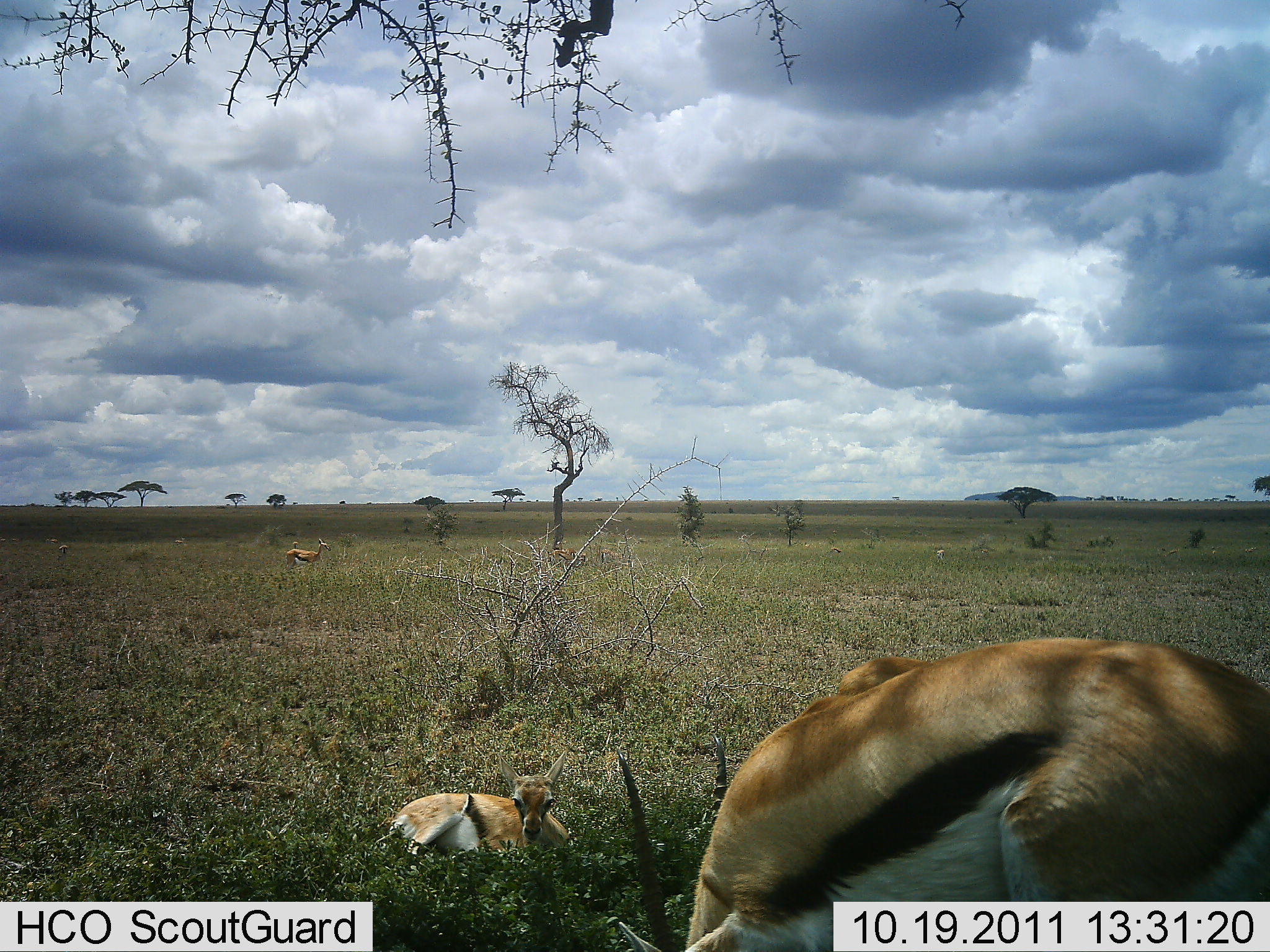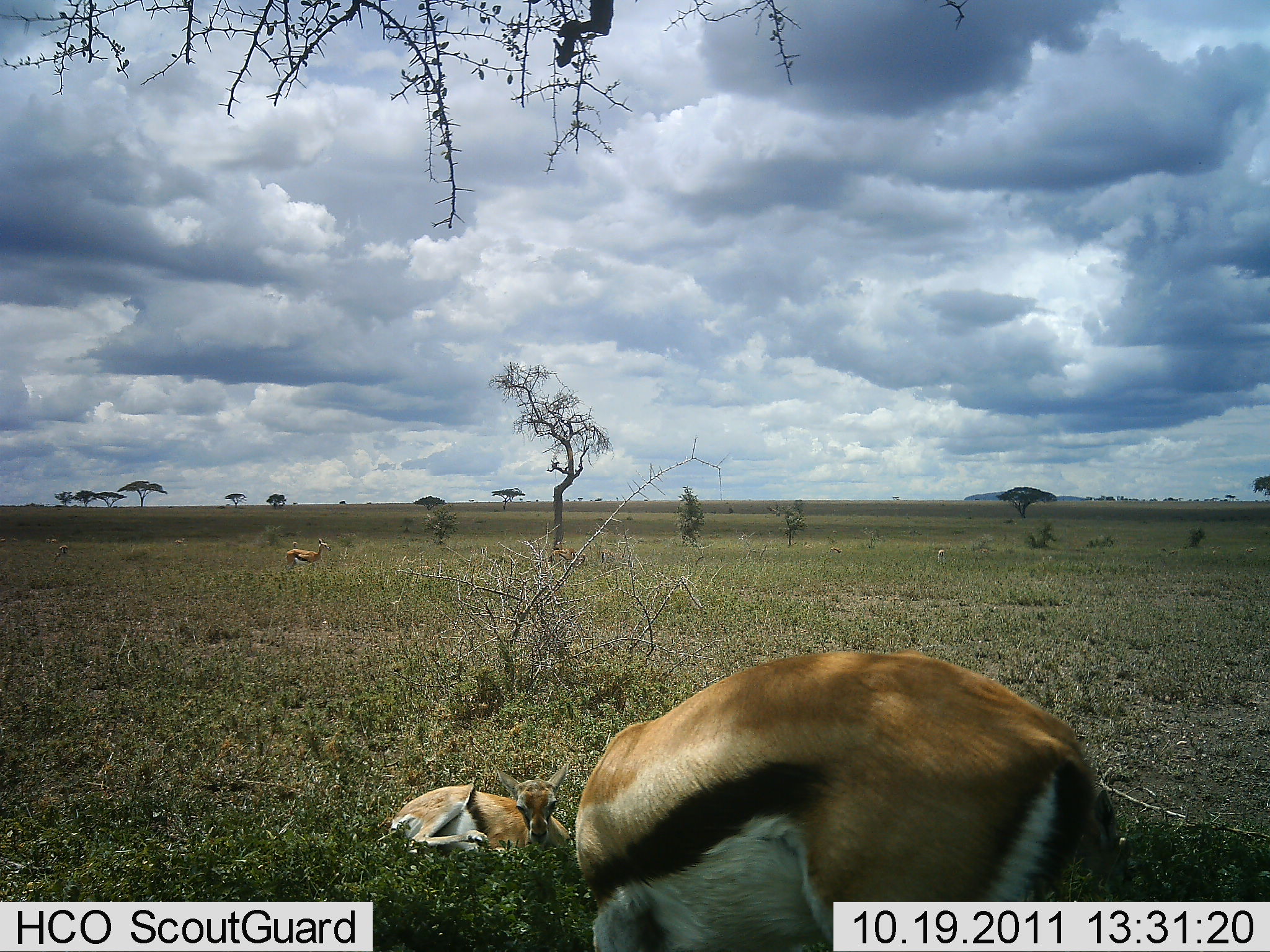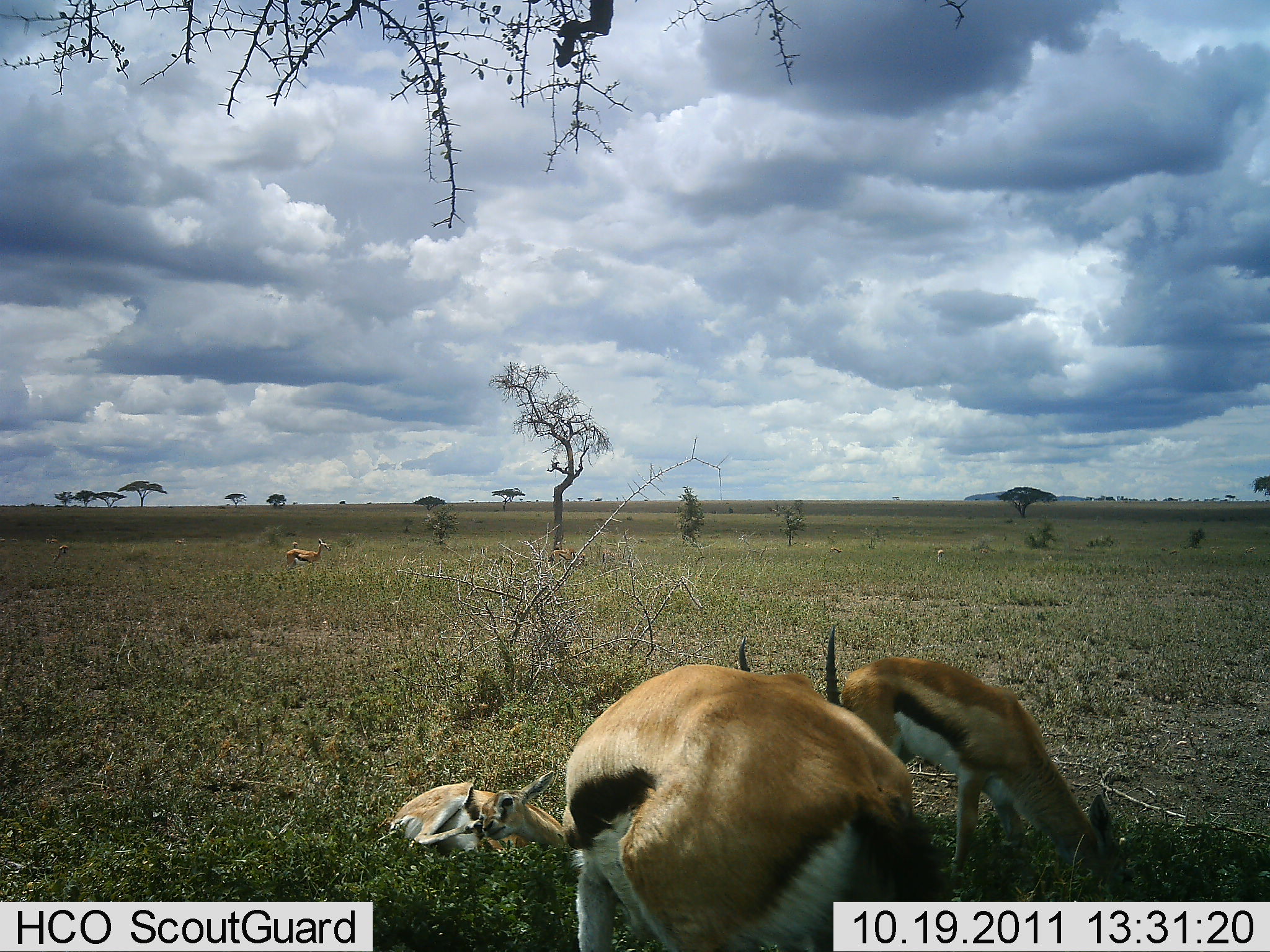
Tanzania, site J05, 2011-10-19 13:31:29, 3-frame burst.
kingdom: Animalia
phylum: Chordata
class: Mammalia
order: Artiodactyla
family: Bovidae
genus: Eudorcas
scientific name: Eudorcas thomsonii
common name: thomson's gazelle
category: gazellethomsons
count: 4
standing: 82%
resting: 100%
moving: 18%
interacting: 0%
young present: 45%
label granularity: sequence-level